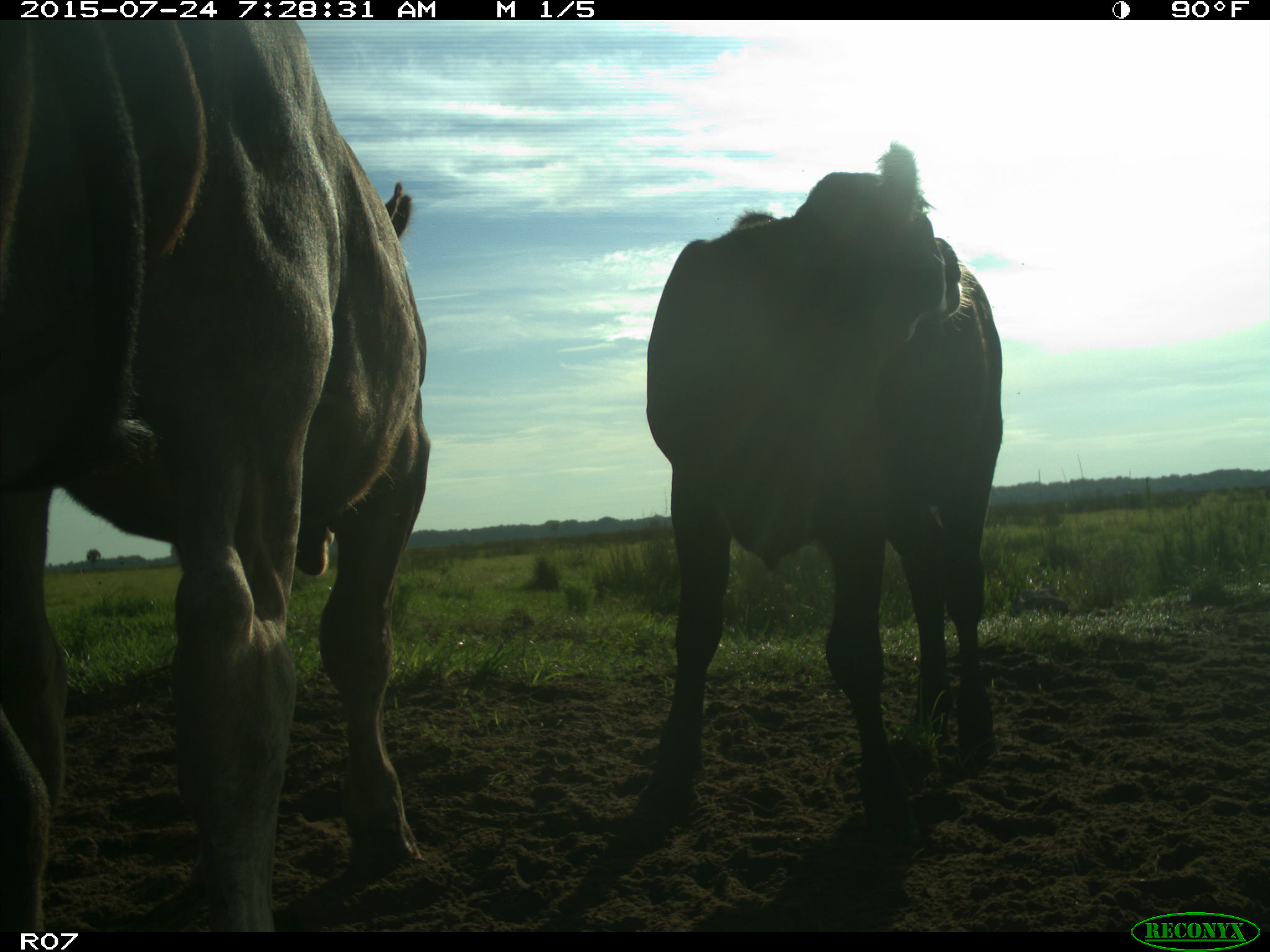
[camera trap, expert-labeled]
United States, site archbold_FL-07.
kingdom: Animalia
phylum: Chordata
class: Mammalia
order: Artiodactyla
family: Bovidae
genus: Bos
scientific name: Bos taurus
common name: domestic cow